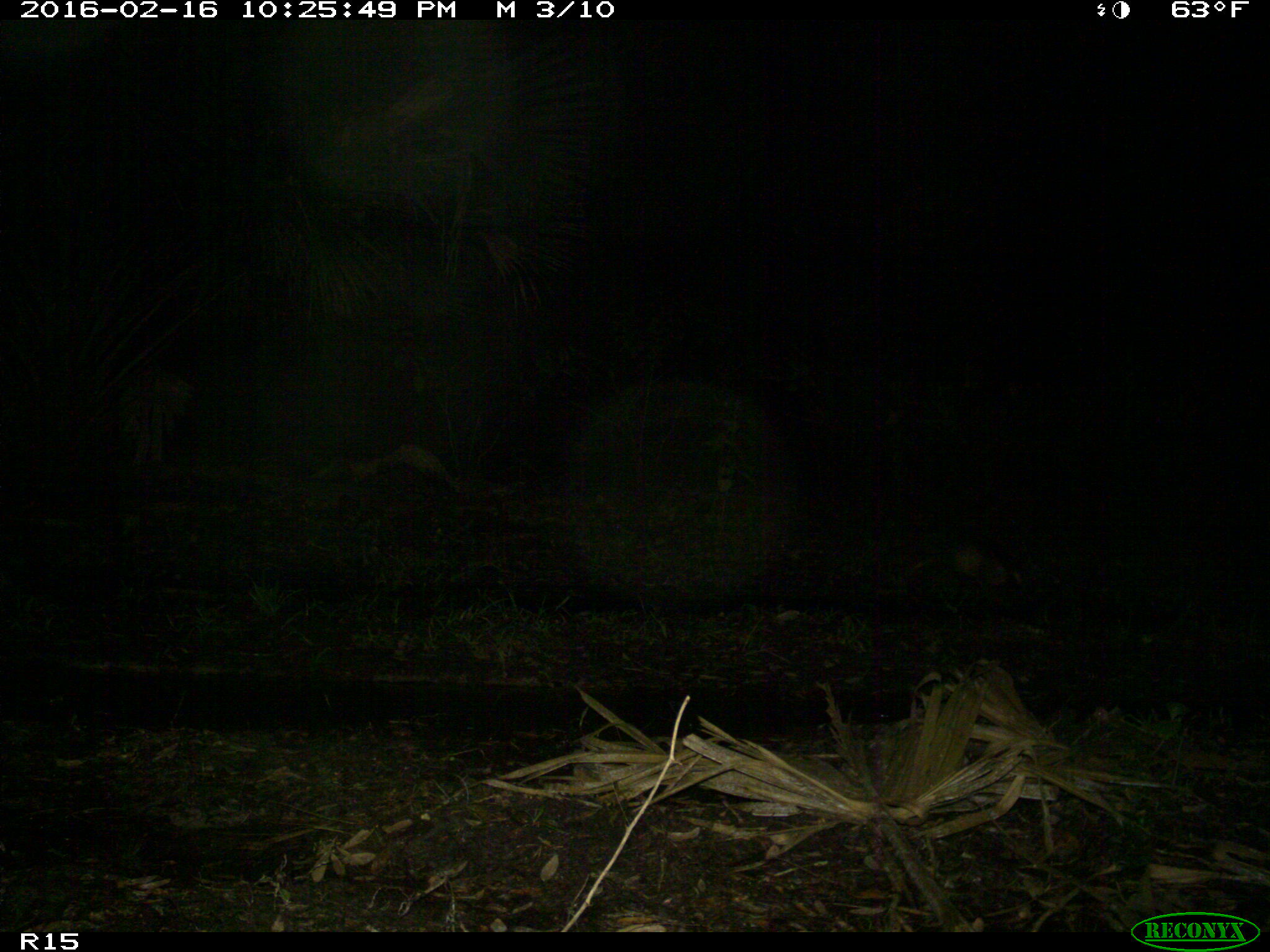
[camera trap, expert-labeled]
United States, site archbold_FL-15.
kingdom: Animalia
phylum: Chordata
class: Mammalia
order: Cingulata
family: Dasypodidae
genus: Dasypus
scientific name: Dasypus novemcinctus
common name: nine-banded armadillo